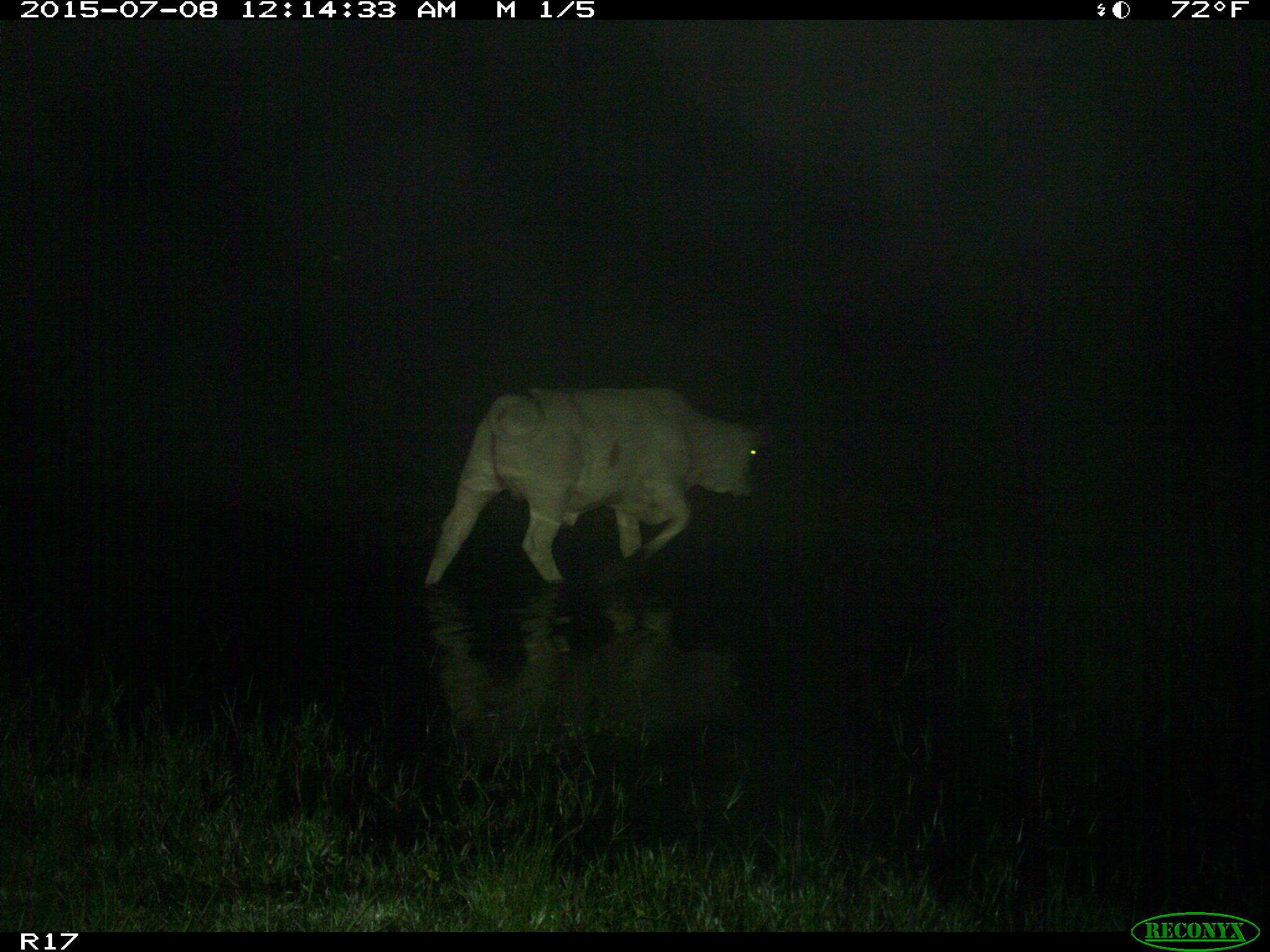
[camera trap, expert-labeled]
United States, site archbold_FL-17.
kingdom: Animalia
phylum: Chordata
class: Mammalia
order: Artiodactyla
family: Bovidae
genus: Bos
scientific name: Bos taurus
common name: domestic cow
Bos taurus (domestic cow).